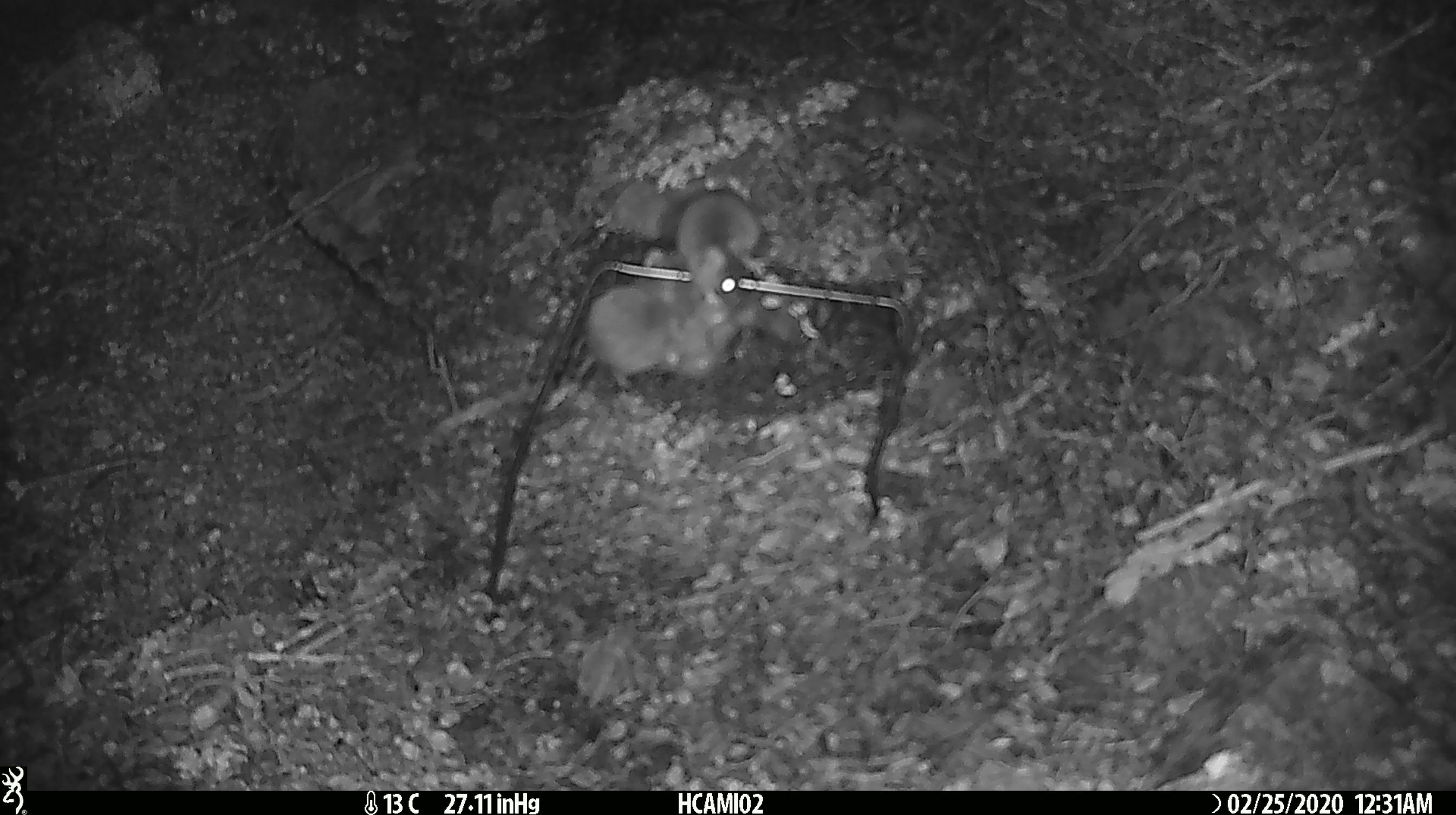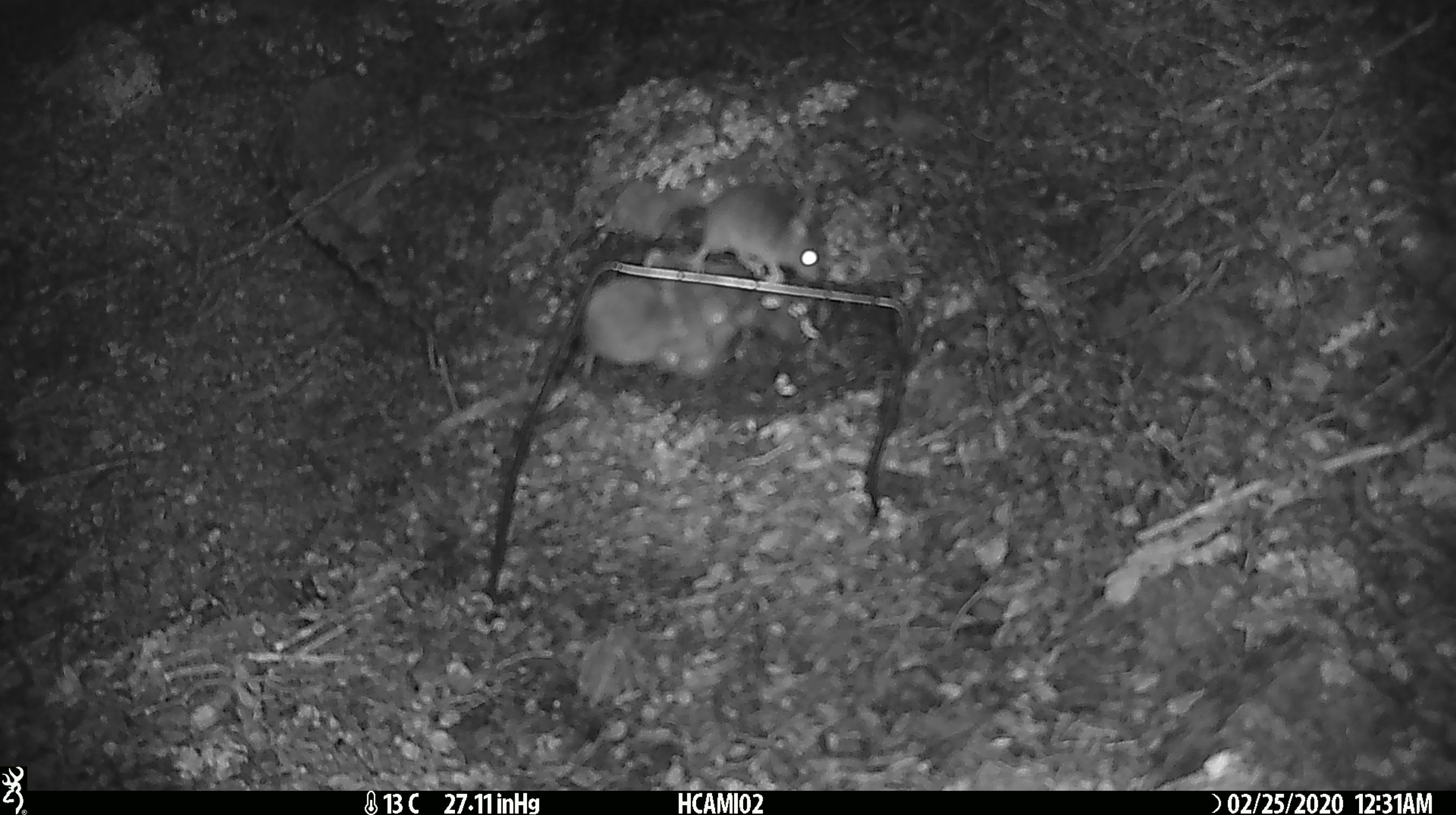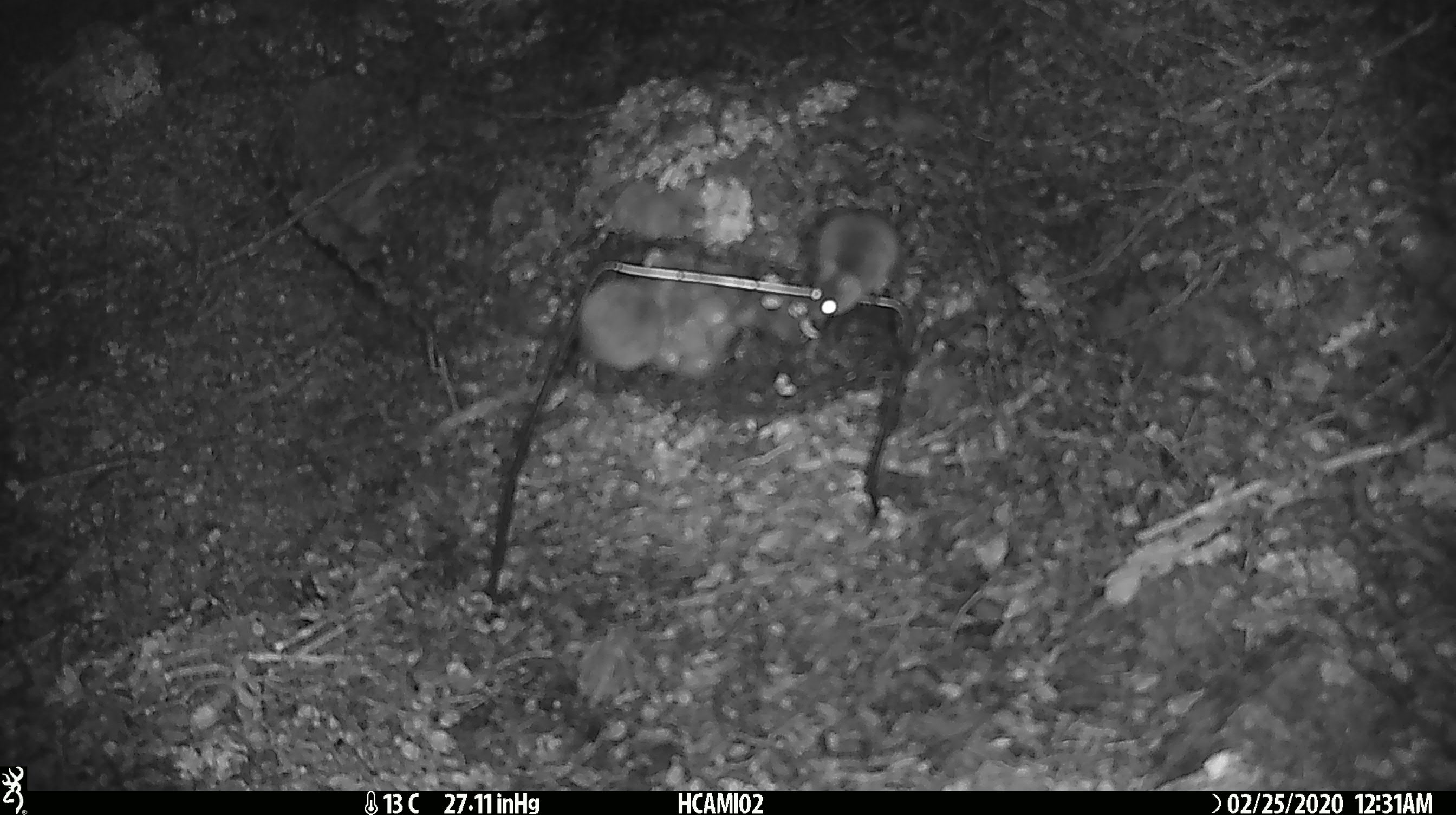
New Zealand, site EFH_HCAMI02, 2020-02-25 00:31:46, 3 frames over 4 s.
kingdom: Animalia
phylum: Chordata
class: Mammalia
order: Rodentia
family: Muridae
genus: Mus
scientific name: Mus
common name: mouse